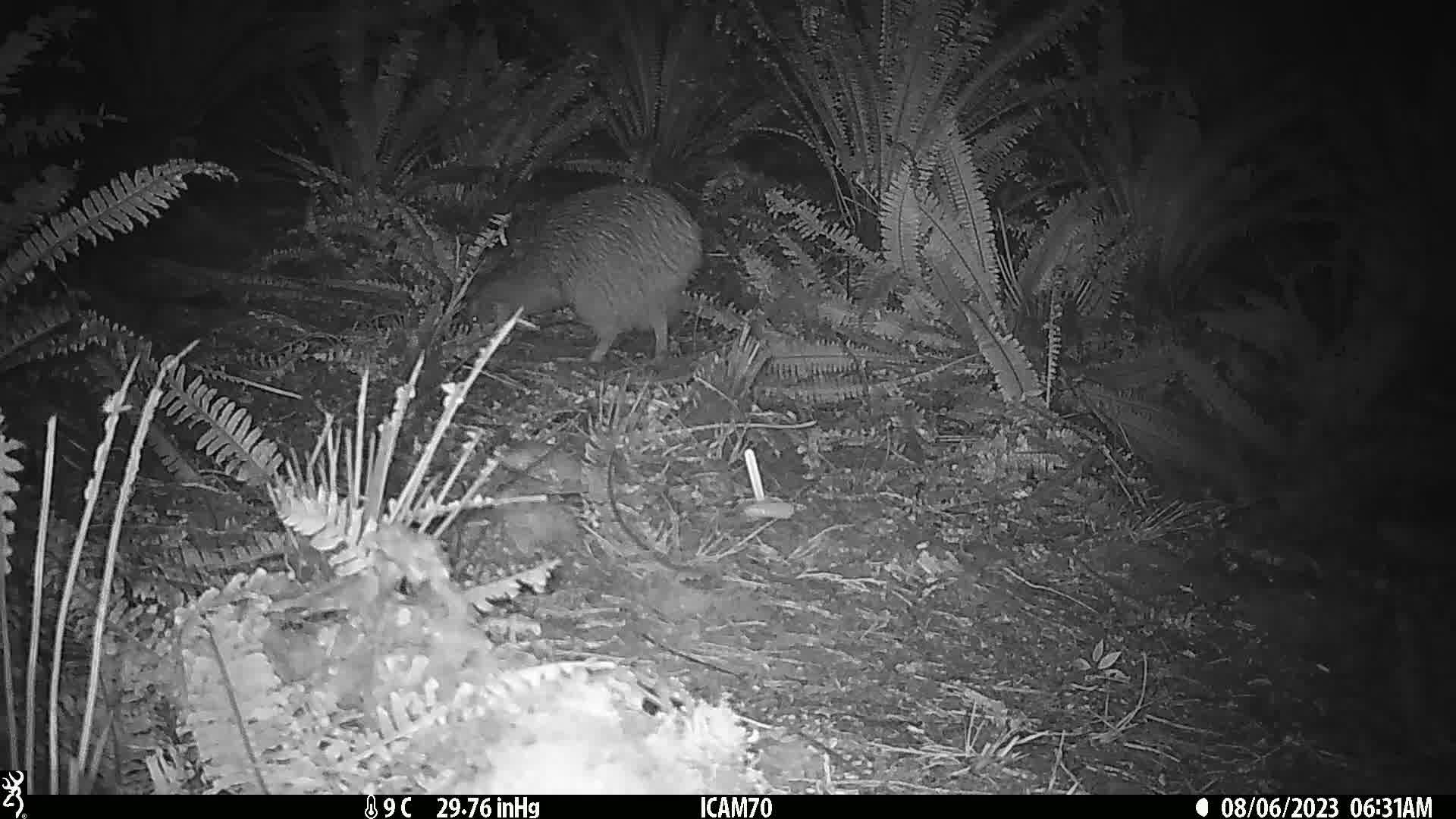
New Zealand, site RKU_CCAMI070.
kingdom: Animalia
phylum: Chordata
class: Aves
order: Apterygiformes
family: Apterygidae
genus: Apteryx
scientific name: Apteryx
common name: kiwi